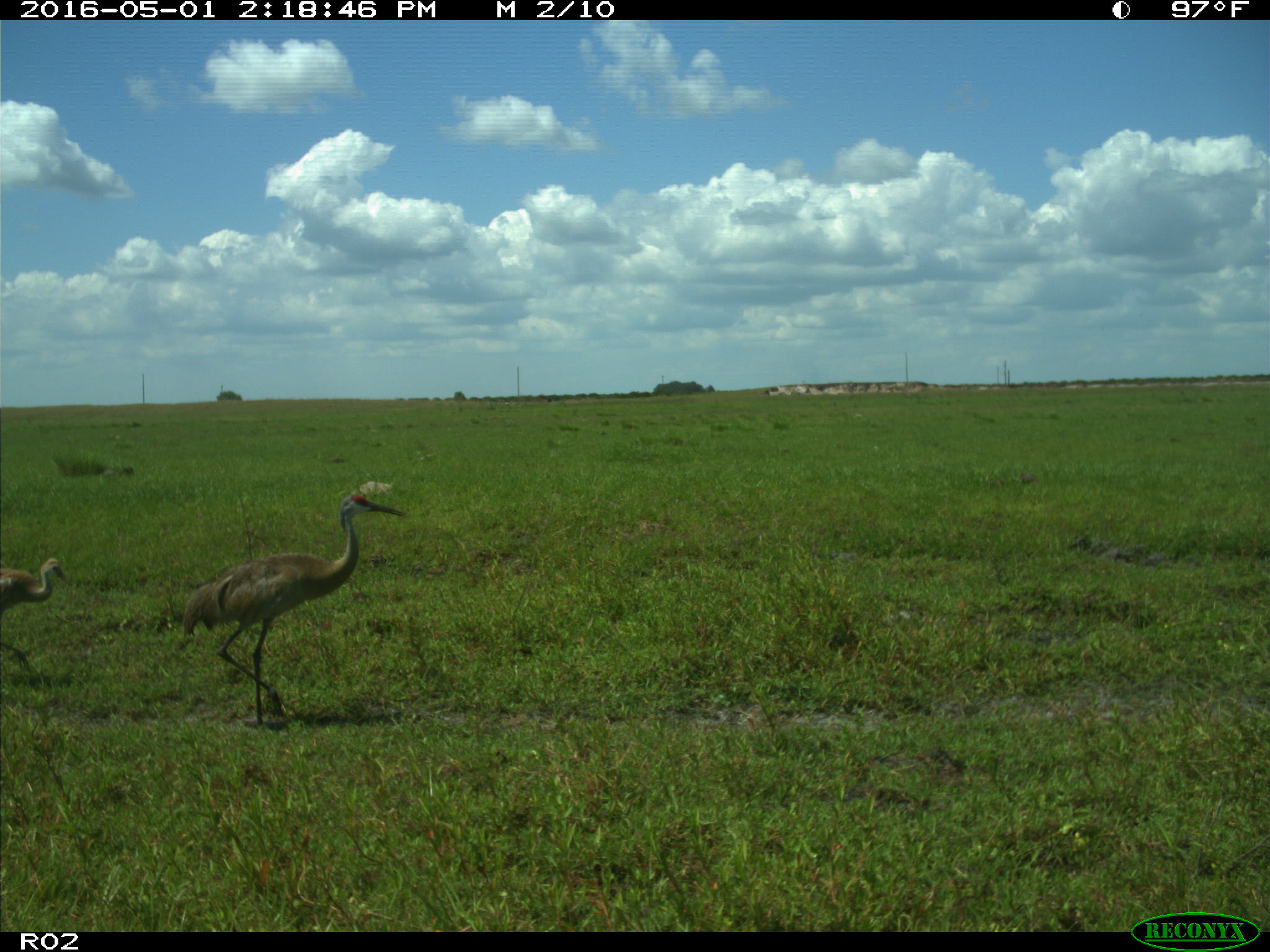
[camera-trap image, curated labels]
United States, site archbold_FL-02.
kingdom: Animalia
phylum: Chordata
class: Aves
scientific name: Aves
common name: birds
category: unidentified bird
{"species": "unidentified bird (birds) (Aves)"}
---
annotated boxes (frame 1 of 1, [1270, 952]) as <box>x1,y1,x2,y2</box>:
animal: <box>182,495,407,729</box>; <box>0,555,71,673</box>